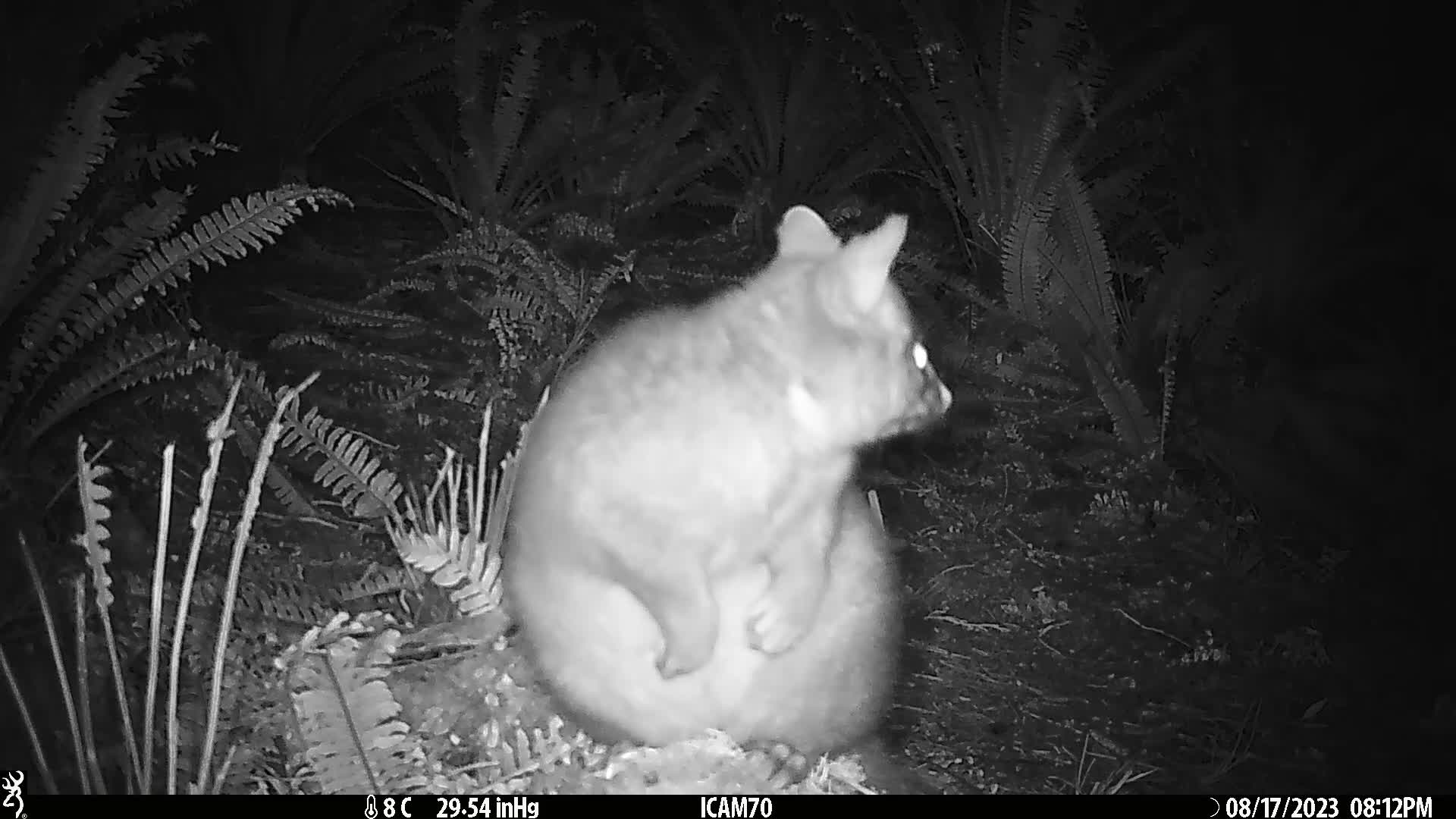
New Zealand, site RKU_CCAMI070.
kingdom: Animalia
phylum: Chordata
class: Mammalia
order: Diprotodontia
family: Phalangeridae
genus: Trichosurus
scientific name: Trichosurus vulpecula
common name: common brushtail possum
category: possum